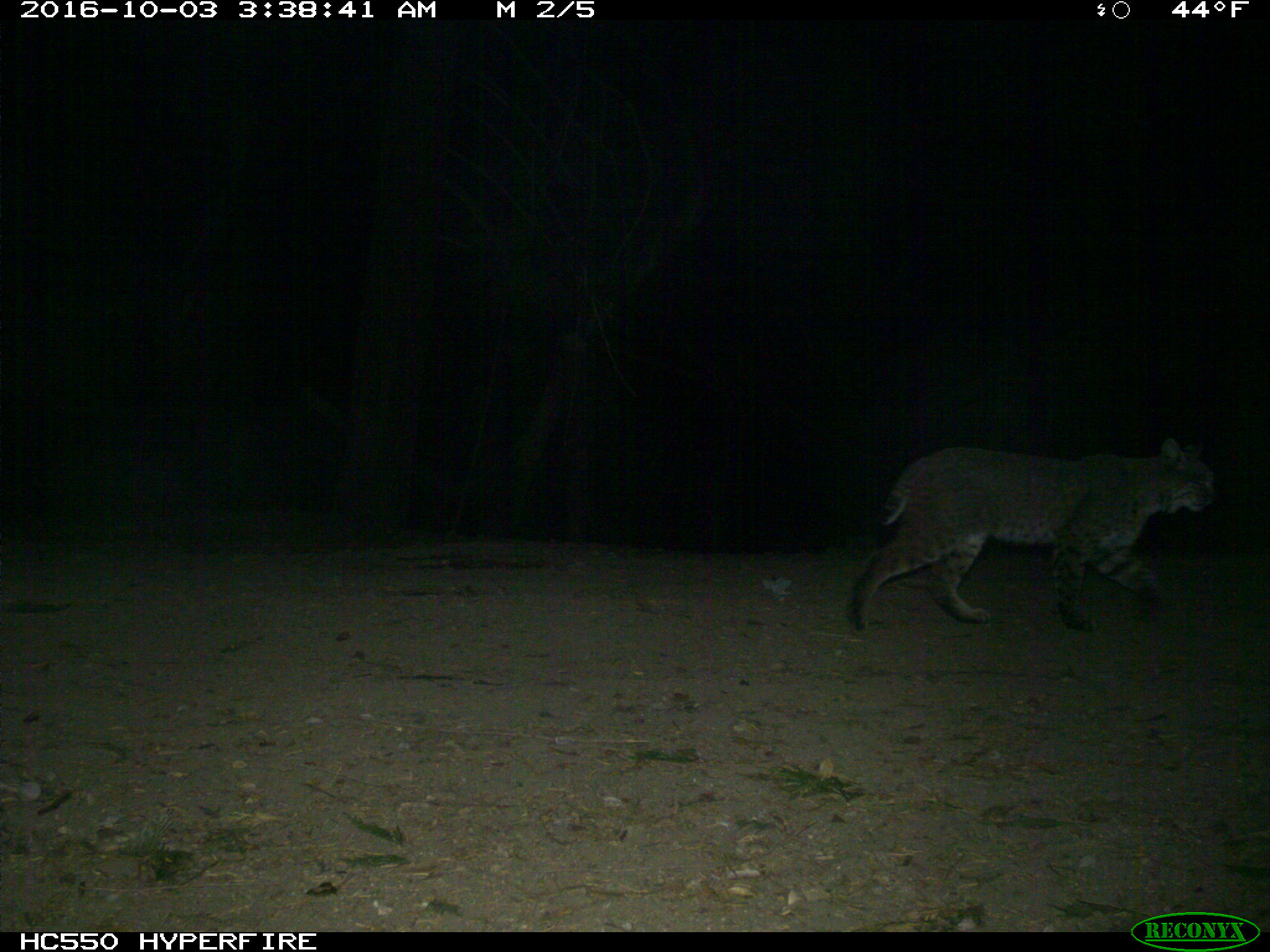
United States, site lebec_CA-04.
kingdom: Animalia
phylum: Chordata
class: Mammalia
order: Carnivora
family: Felidae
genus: Lynx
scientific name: Lynx rufus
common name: bobcat